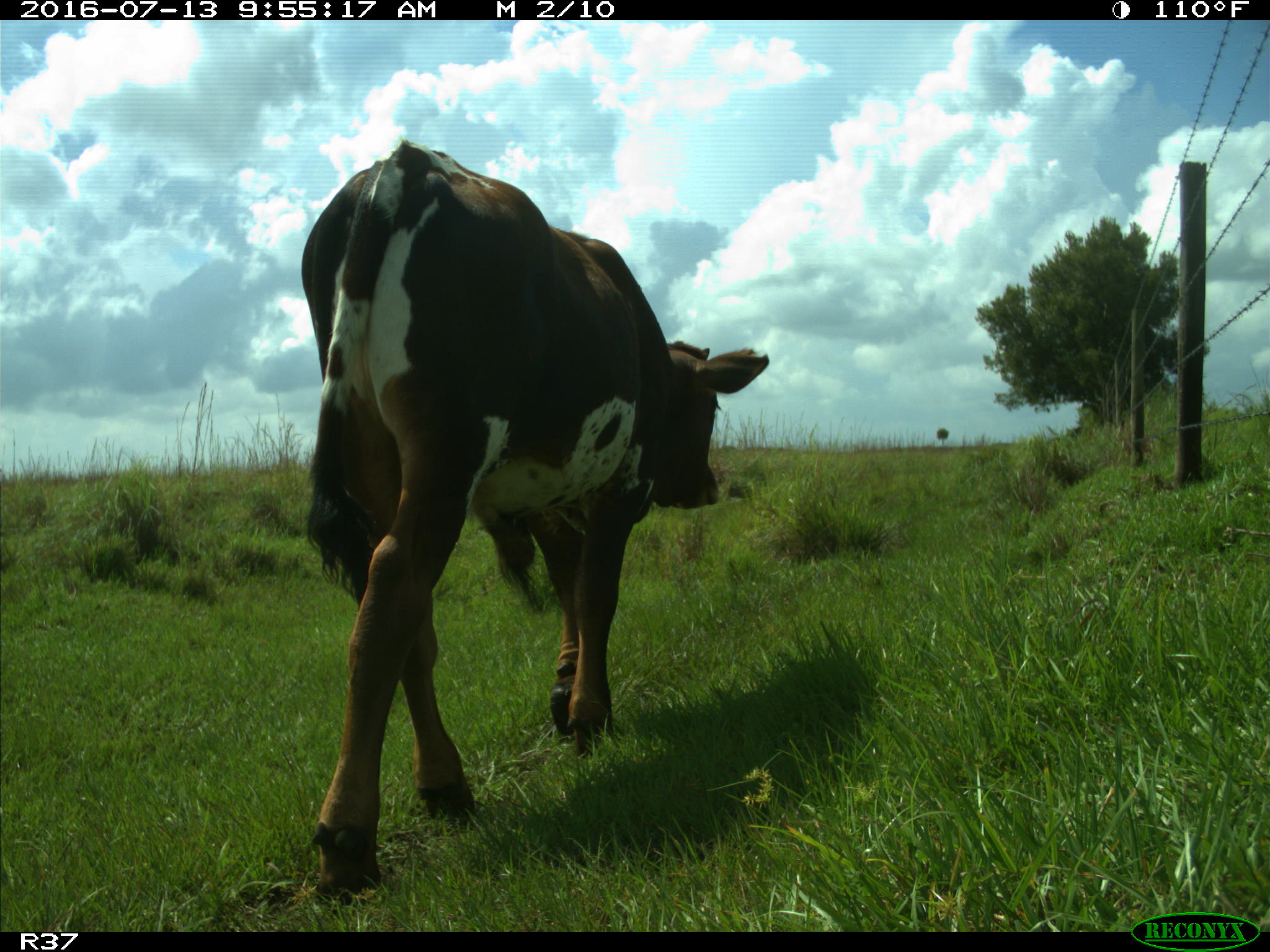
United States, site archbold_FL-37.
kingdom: Animalia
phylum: Chordata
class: Mammalia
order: Artiodactyla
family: Bovidae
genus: Bos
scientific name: Bos taurus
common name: domestic cow